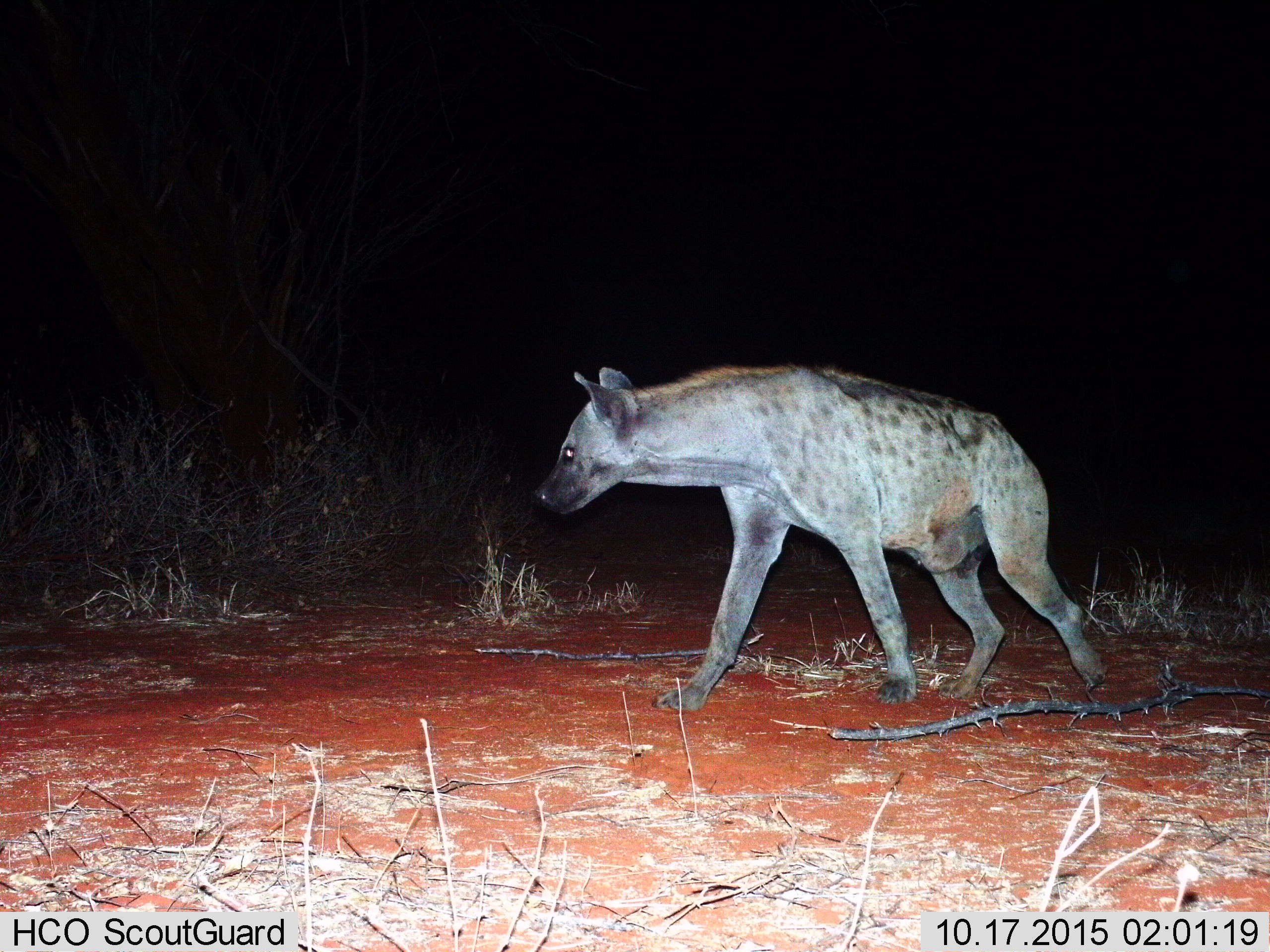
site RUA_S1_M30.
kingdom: Animalia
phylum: Chordata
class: Mammalia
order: Carnivora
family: Hyaenidae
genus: Crocuta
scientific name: Crocuta crocuta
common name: spotted hyena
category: hyenaspotted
Hyenaspotted (spotted hyena) (Crocuta crocuta), count 1. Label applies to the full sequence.